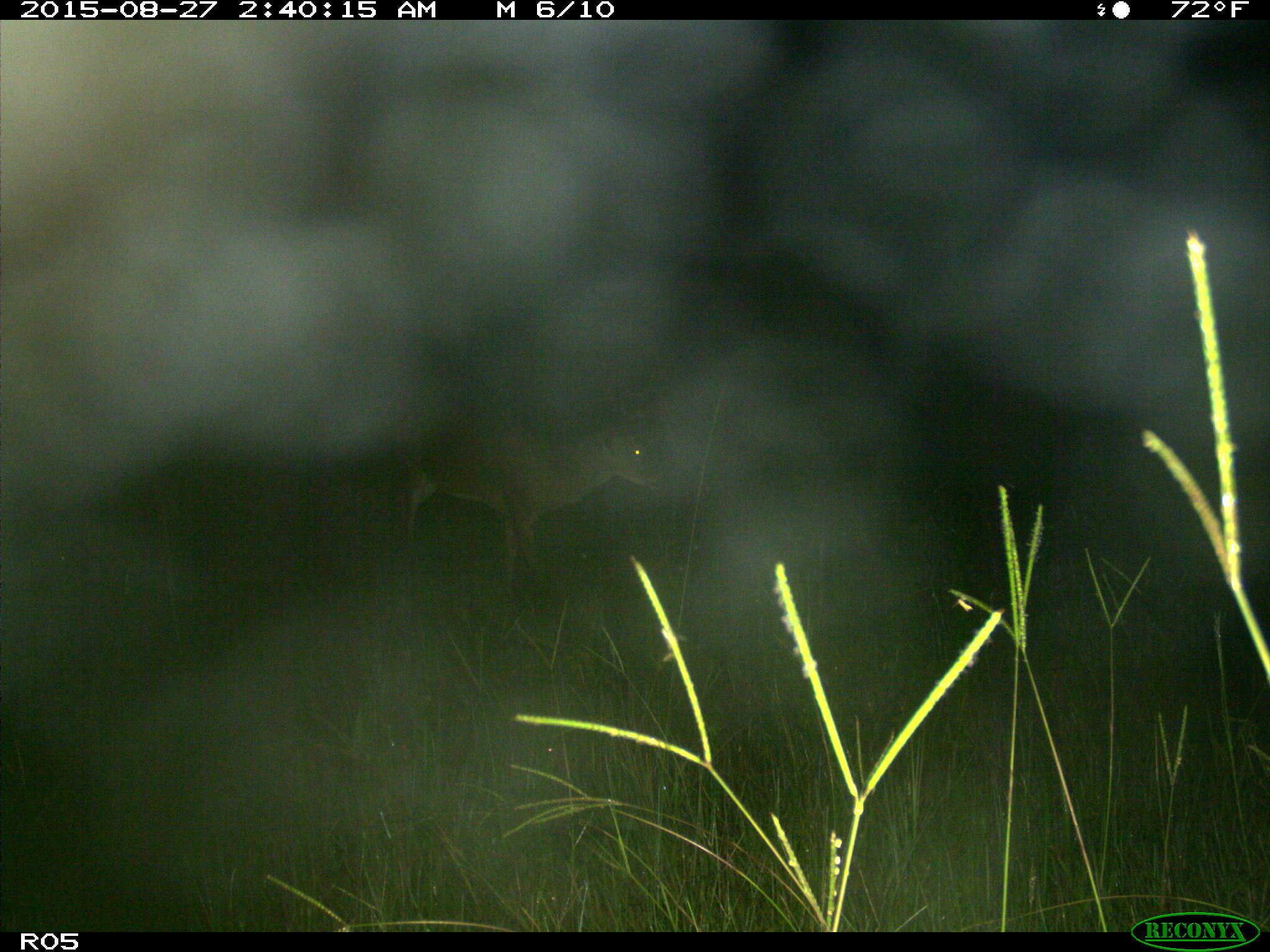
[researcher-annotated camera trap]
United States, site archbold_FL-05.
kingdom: Animalia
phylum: Chordata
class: Mammalia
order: Artiodactyla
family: Cervidae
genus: Odocoileus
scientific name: Odocoileus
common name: deer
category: unidentified deer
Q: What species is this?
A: Unidentified deer (deer) (Odocoileus).